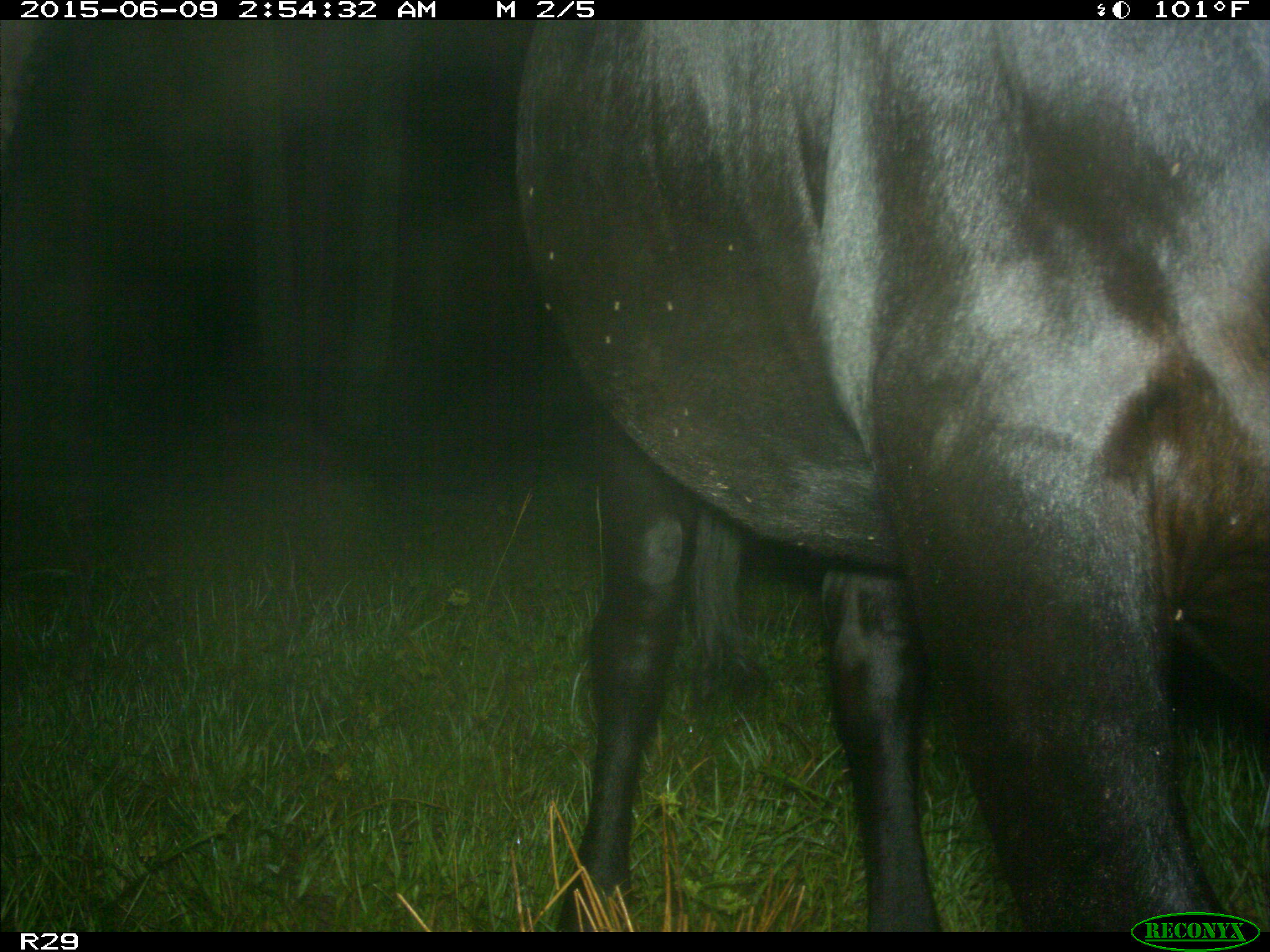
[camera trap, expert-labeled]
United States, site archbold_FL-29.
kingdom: Animalia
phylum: Chordata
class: Mammalia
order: Artiodactyla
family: Bovidae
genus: Bos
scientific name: Bos taurus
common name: domestic cow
Bos taurus (domestic cow).